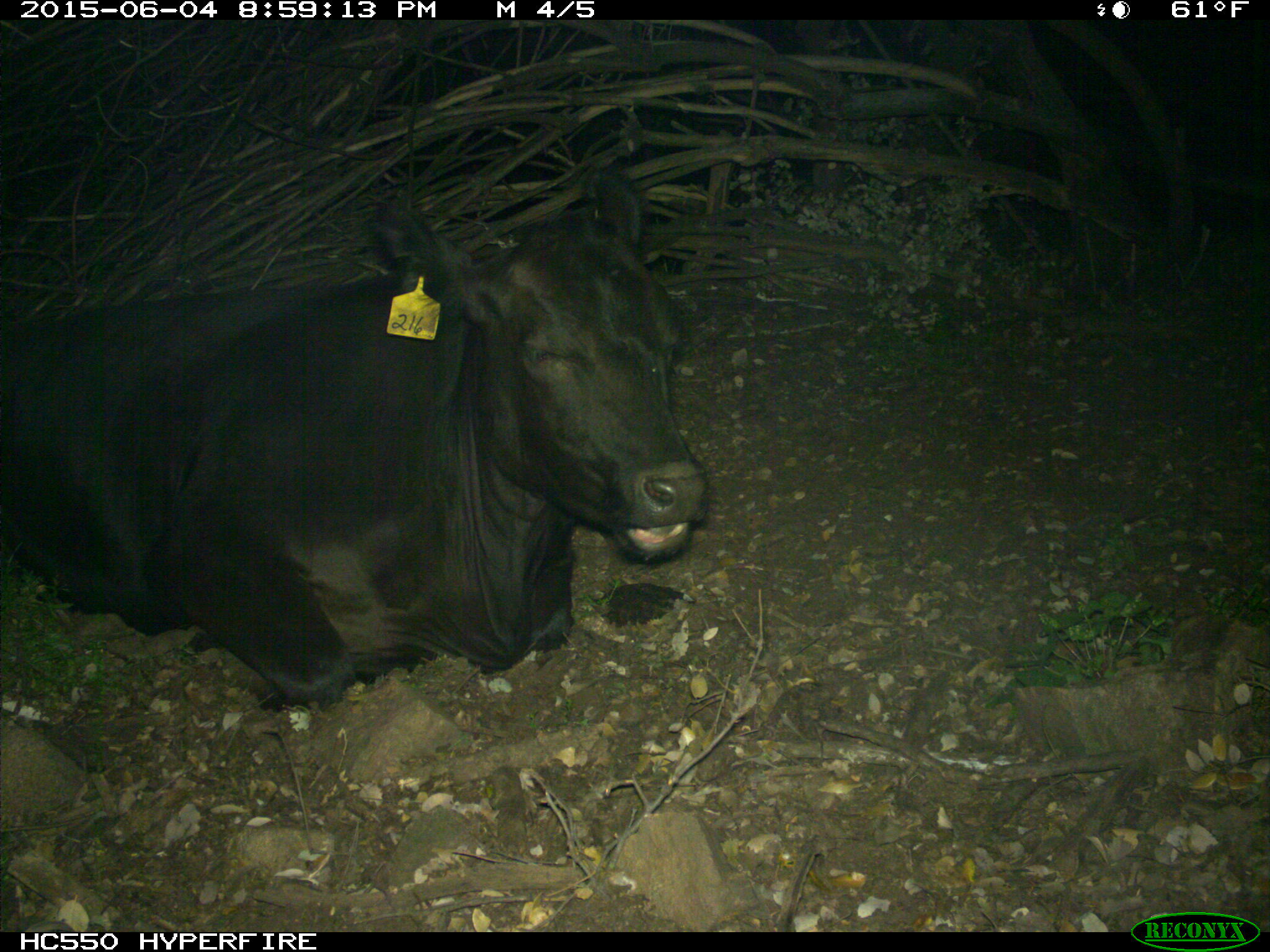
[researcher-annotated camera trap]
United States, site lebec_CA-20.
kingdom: Animalia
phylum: Chordata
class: Mammalia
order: Artiodactyla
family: Bovidae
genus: Bos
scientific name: Bos taurus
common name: domestic cow